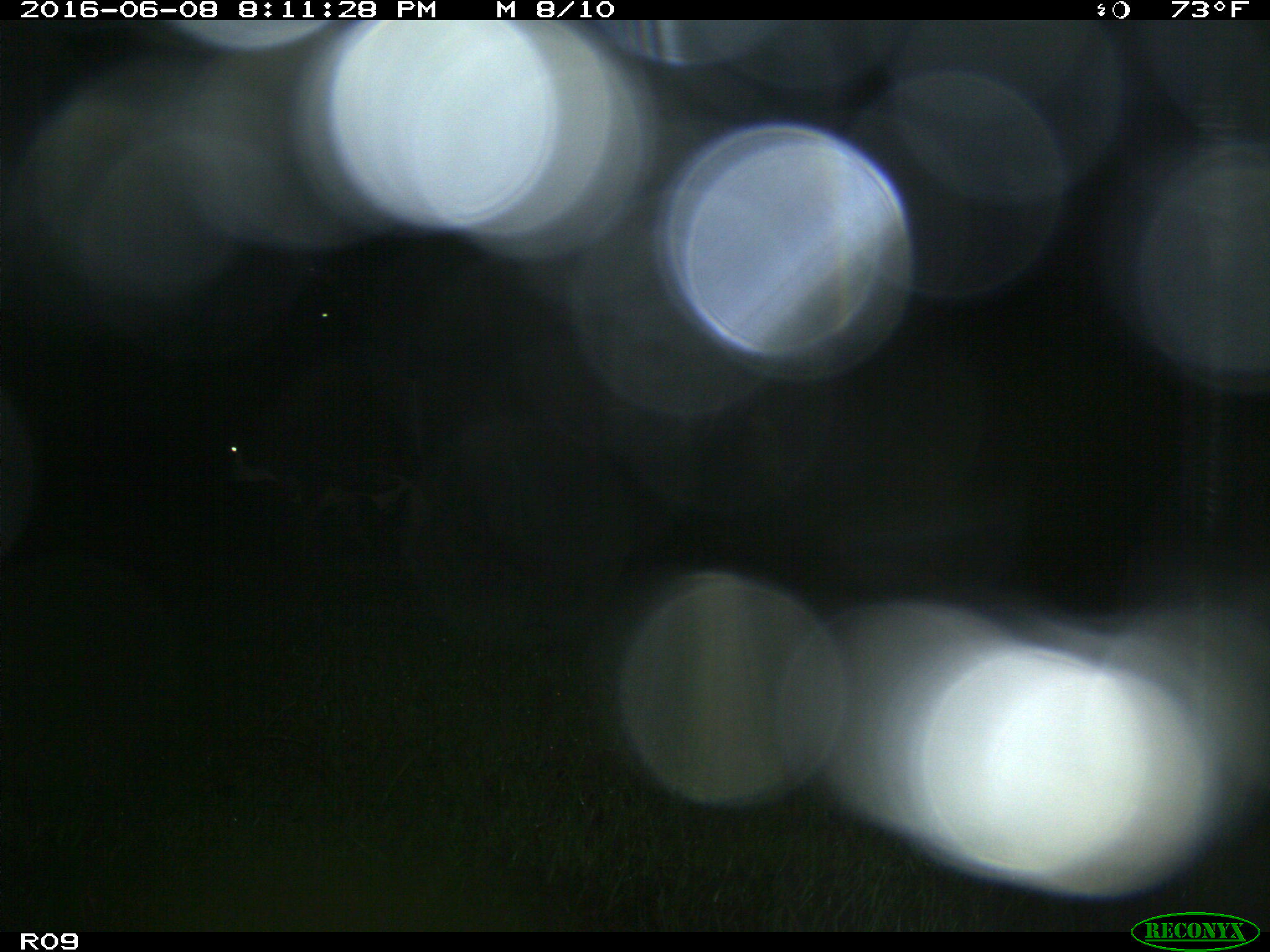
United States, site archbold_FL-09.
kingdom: Animalia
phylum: Chordata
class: Mammalia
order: Artiodactyla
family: Bovidae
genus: Bos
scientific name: Bos taurus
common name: domestic cow